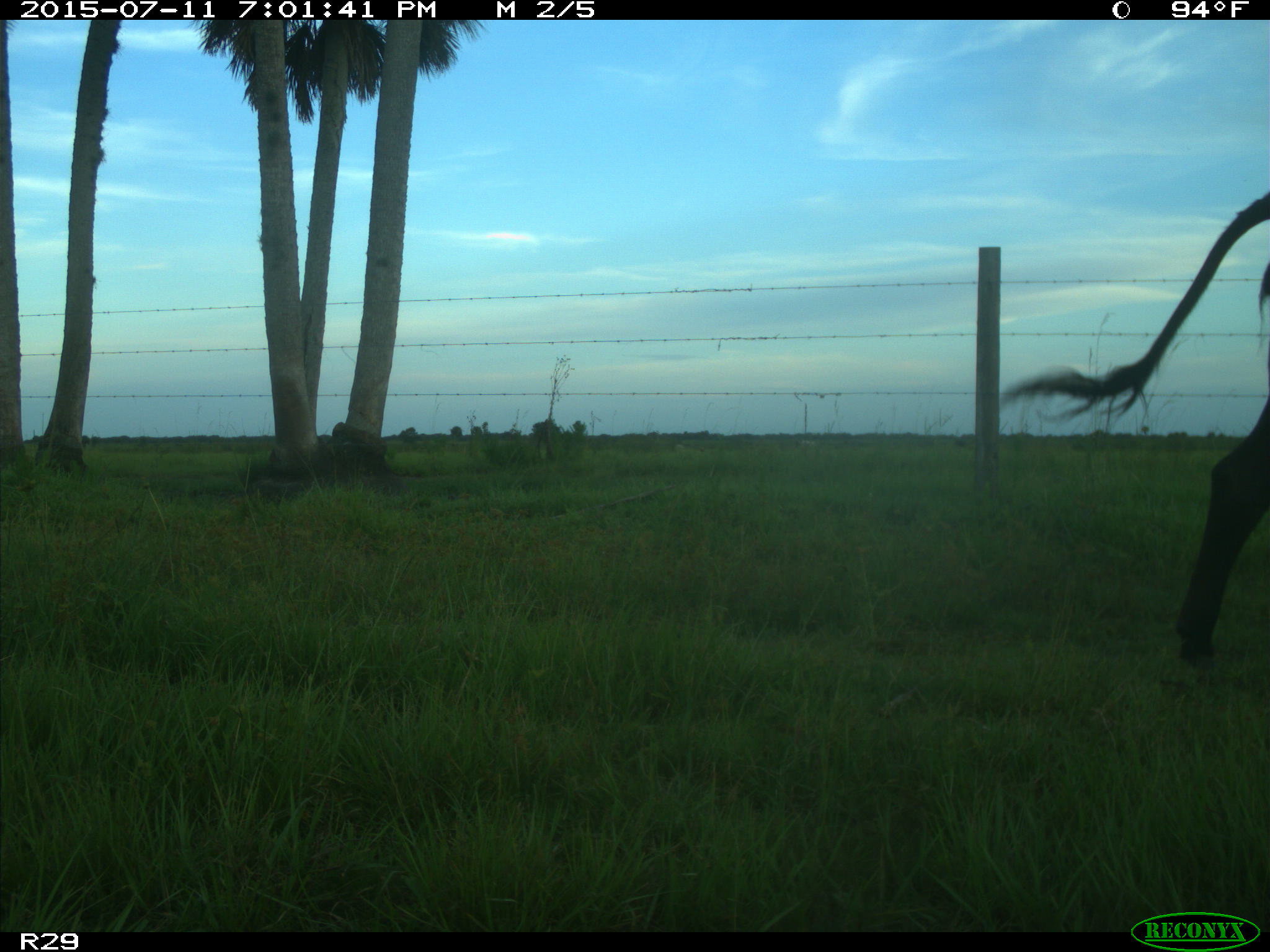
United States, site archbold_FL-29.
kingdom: Animalia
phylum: Chordata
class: Mammalia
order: Artiodactyla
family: Bovidae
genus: Bos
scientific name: Bos taurus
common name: domestic cow